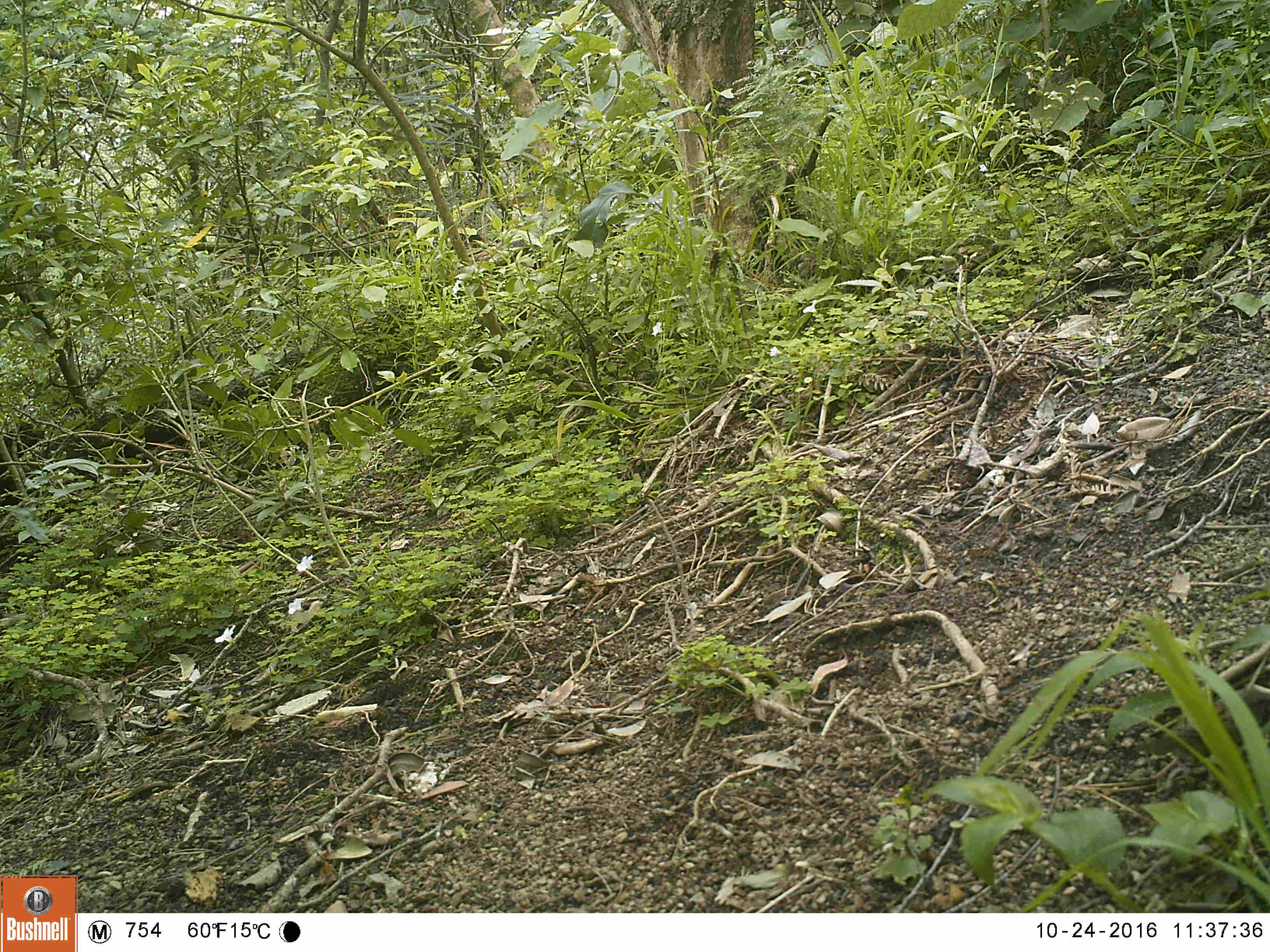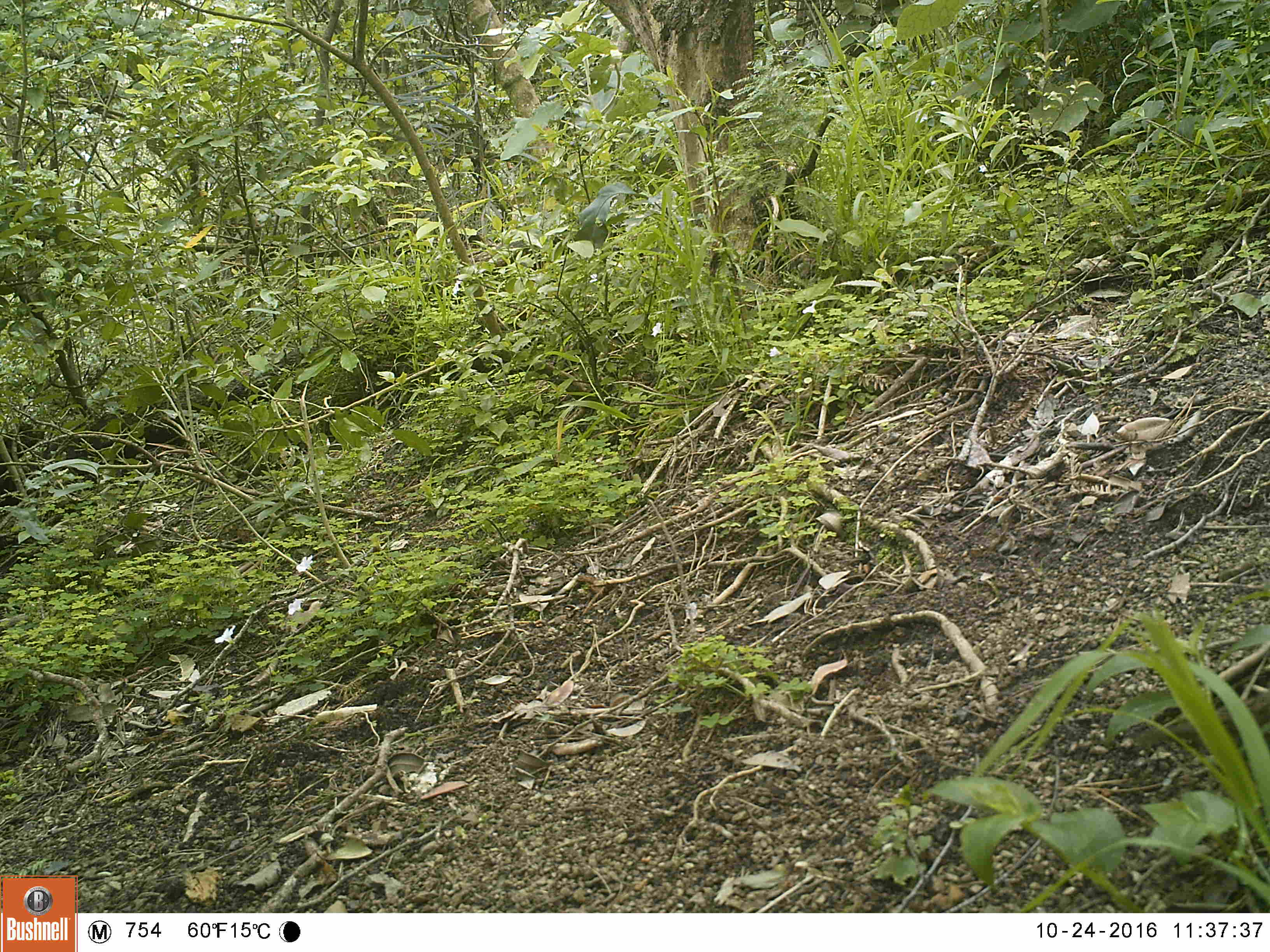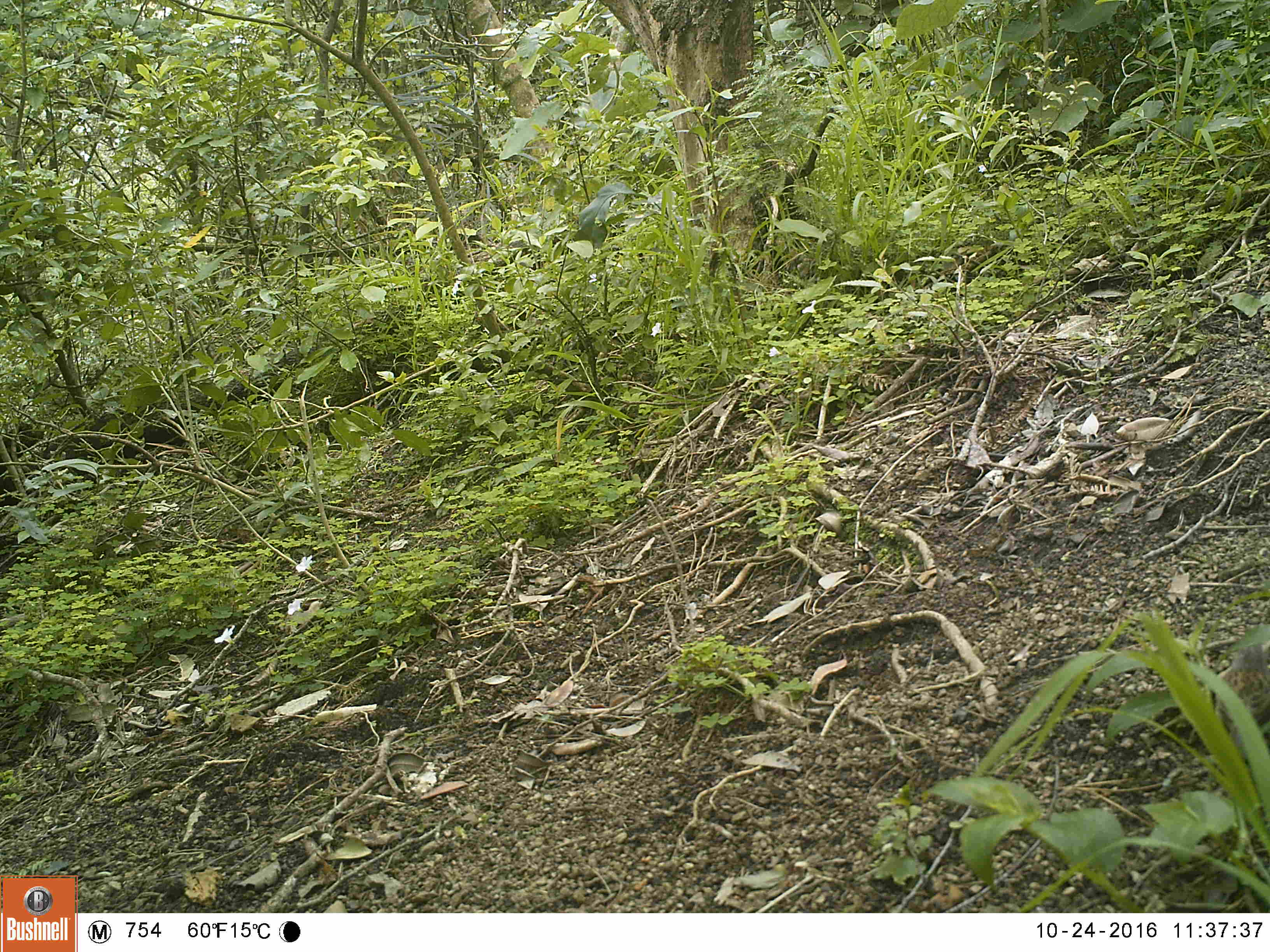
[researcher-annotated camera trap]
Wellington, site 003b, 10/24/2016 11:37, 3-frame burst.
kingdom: Animalia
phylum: Chordata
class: Aves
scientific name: Aves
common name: bird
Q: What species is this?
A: Bird (Aves).